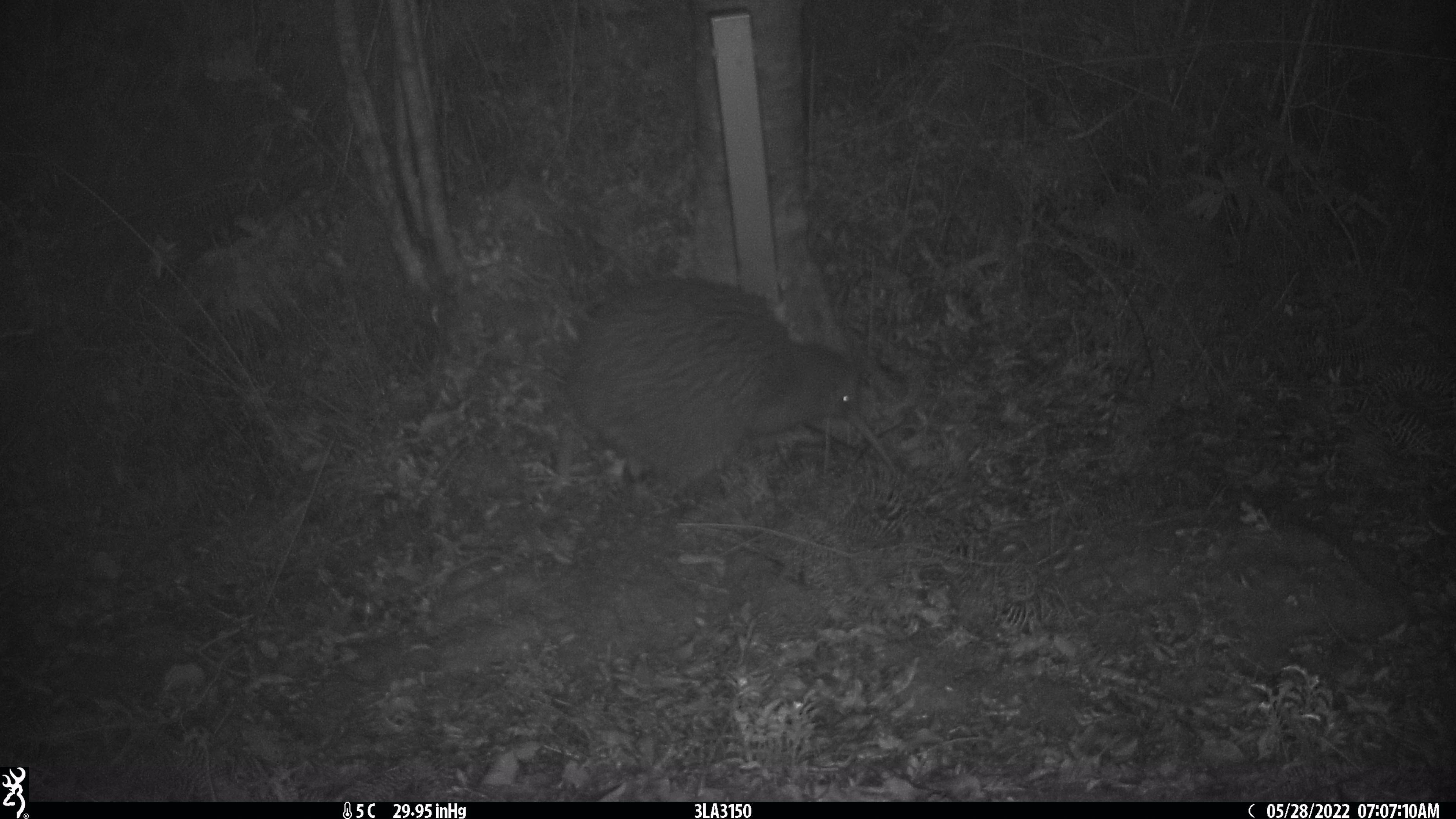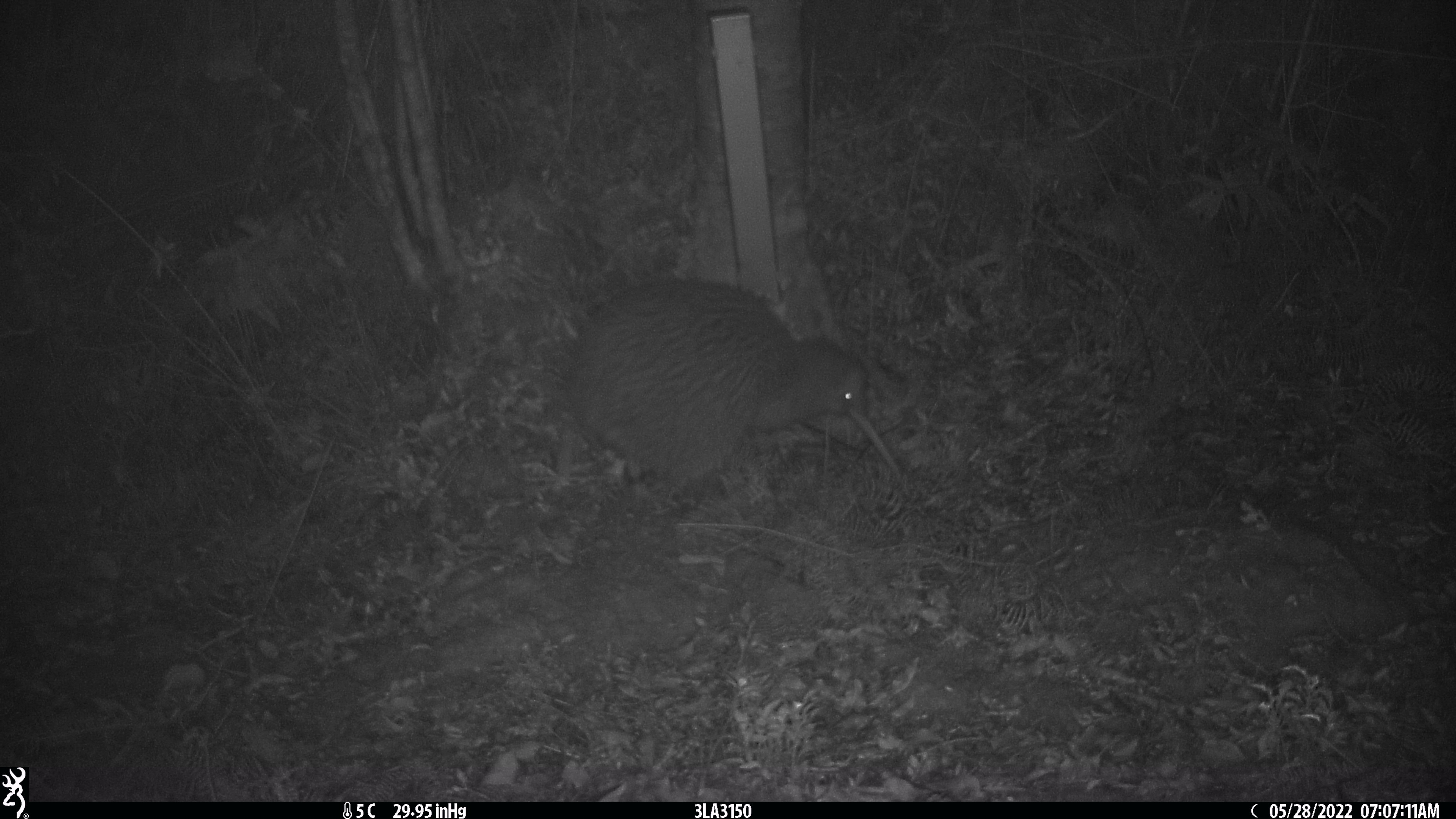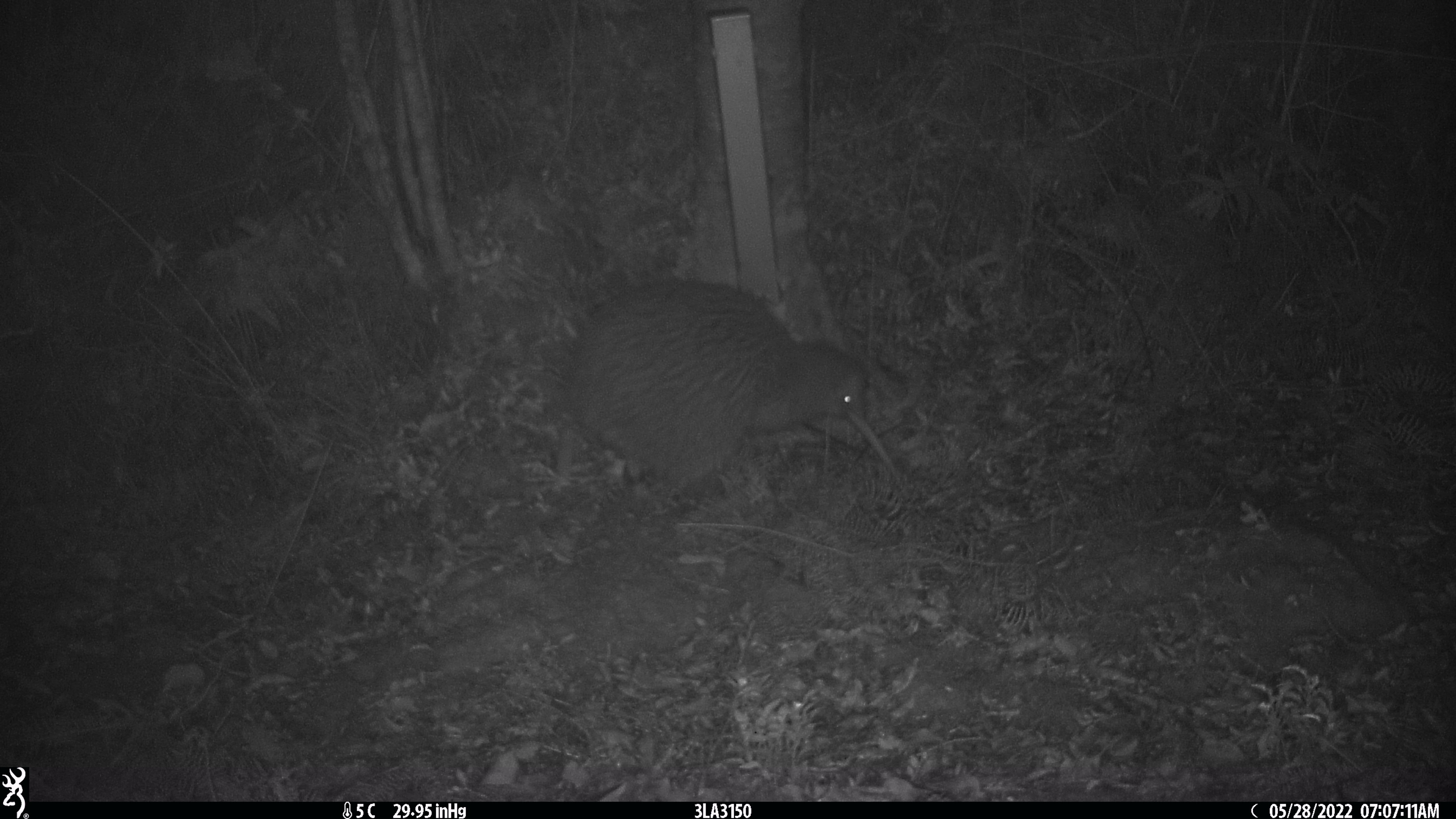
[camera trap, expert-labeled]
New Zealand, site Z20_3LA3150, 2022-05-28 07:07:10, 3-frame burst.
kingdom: Animalia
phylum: Chordata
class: Aves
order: Apterygiformes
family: Apterygidae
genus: Apteryx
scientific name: Apteryx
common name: kiwi